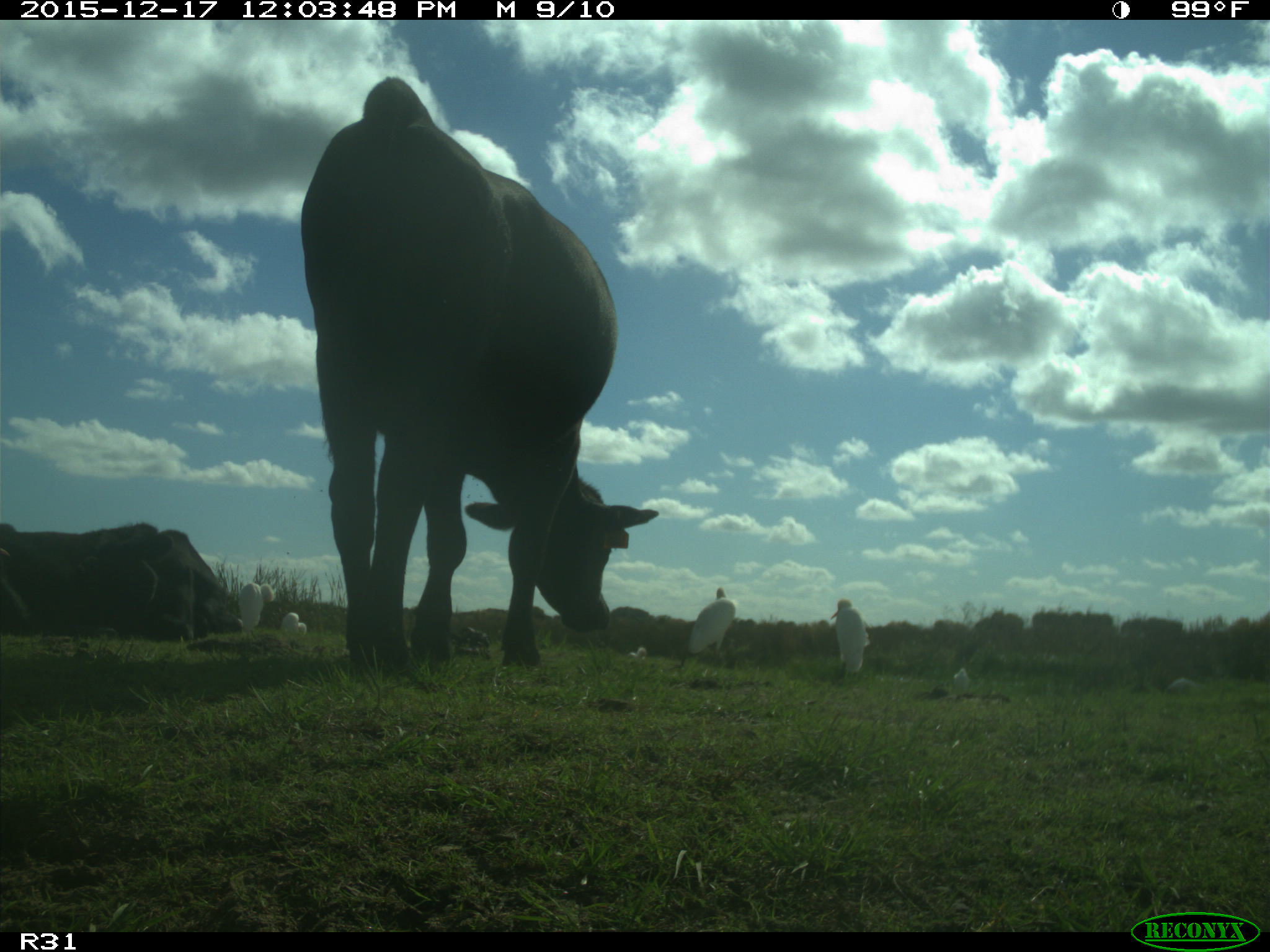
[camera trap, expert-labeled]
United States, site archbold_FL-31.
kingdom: Animalia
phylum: Chordata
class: Mammalia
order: Artiodactyla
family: Bovidae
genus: Bos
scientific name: Bos taurus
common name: domestic cow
Bos taurus (domestic cow).